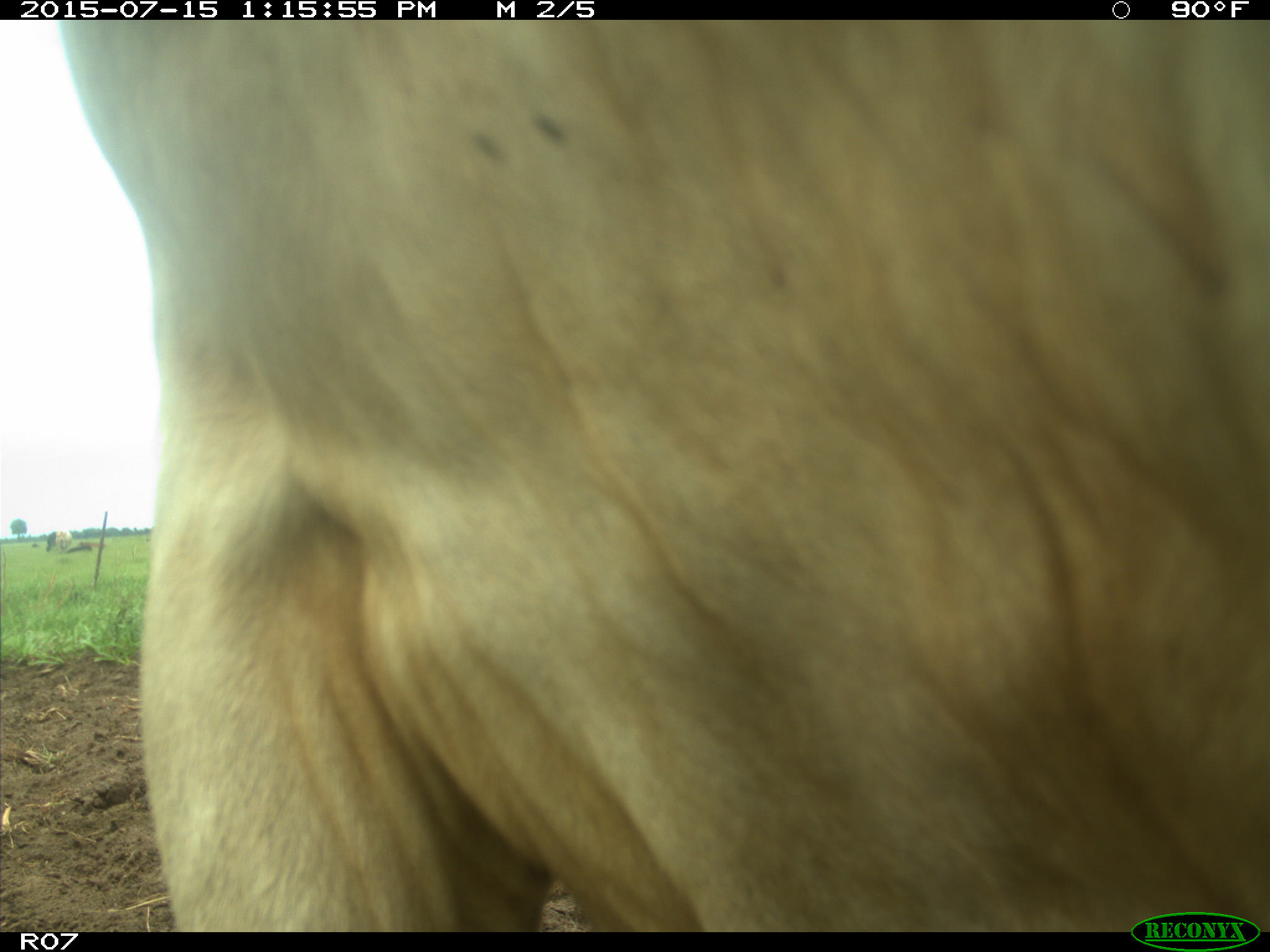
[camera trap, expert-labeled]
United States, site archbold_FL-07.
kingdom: Animalia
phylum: Chordata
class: Mammalia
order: Artiodactyla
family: Bovidae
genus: Bos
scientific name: Bos taurus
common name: domestic cow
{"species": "Bos taurus (domestic cow)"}